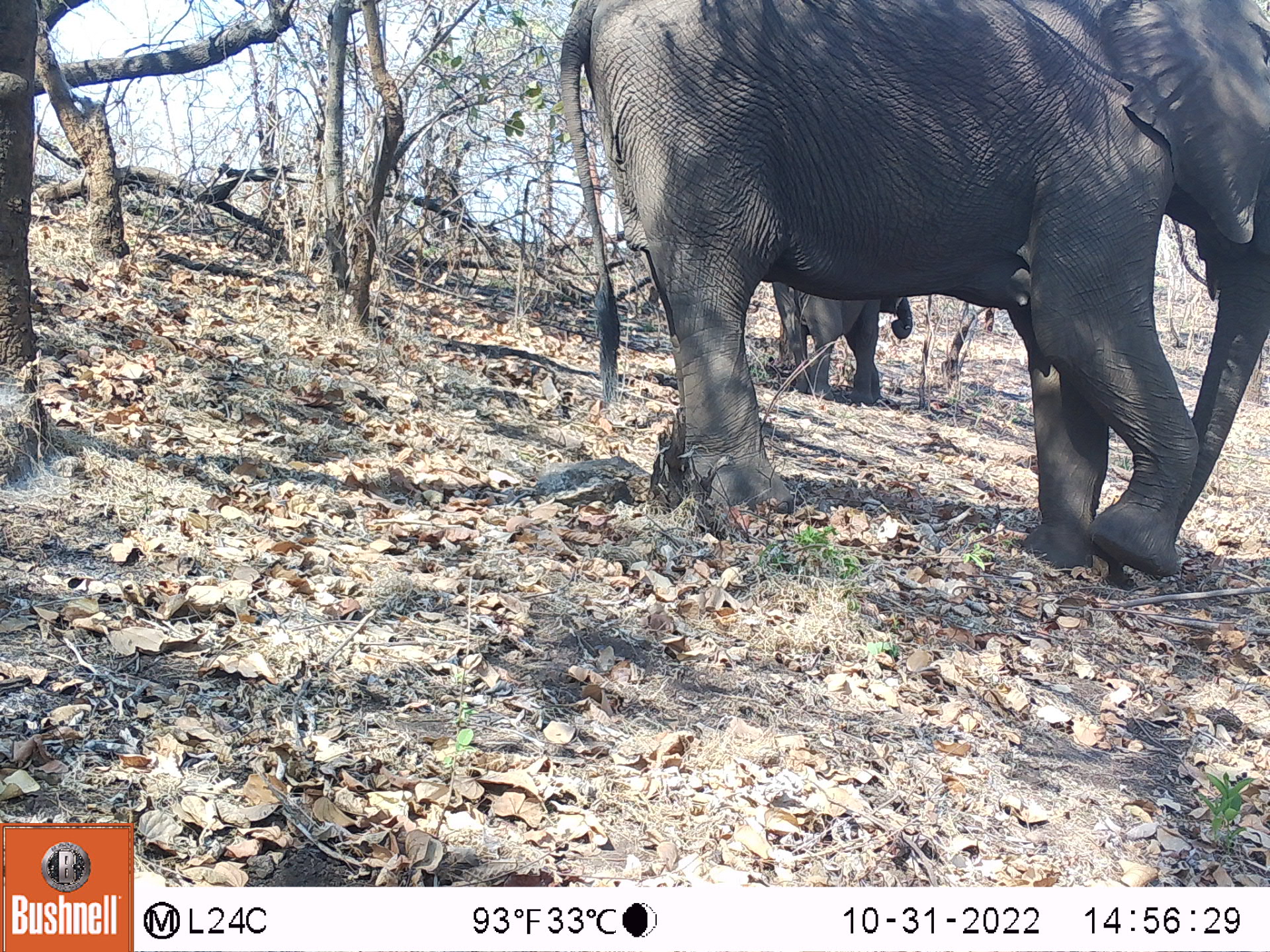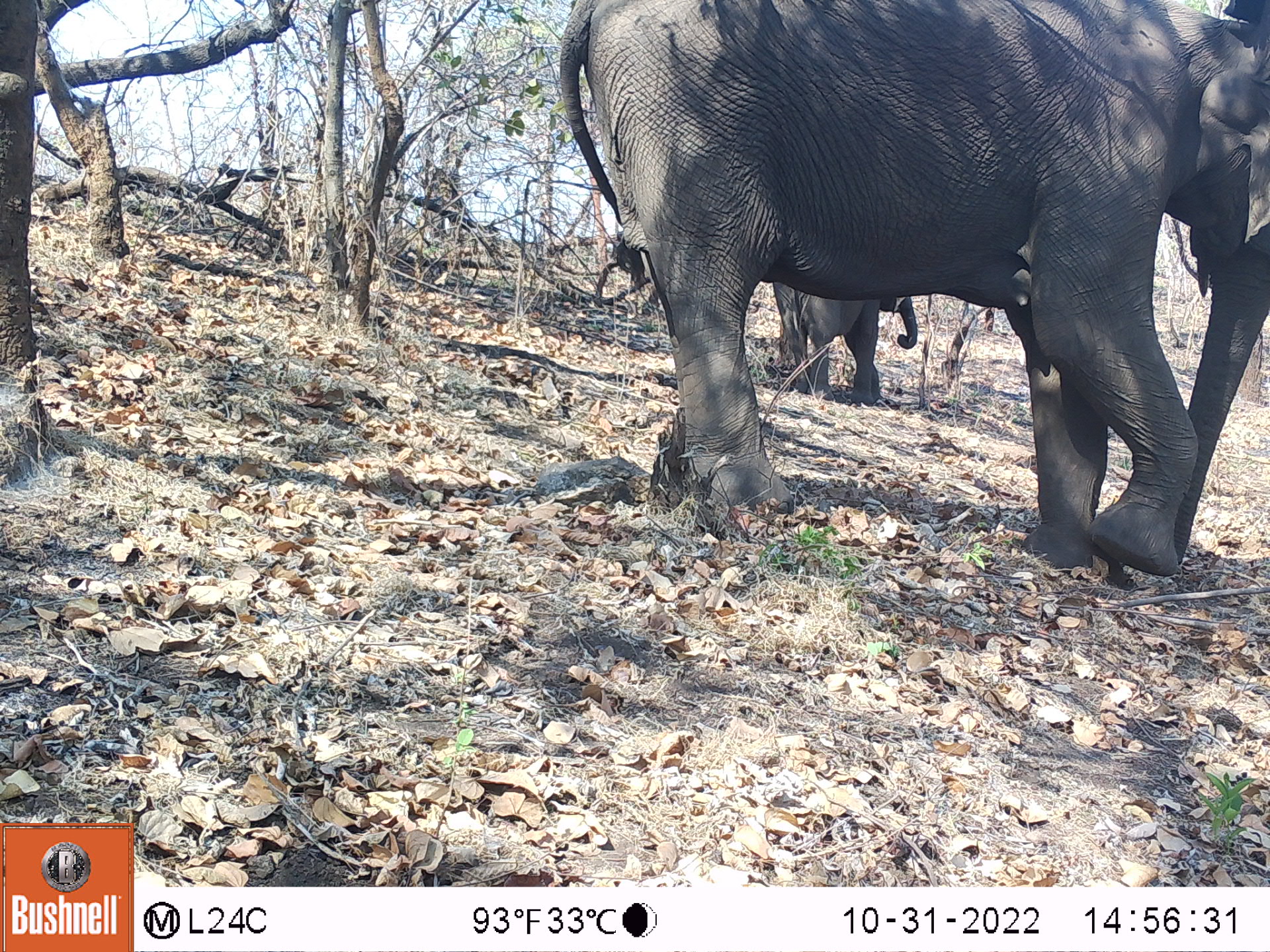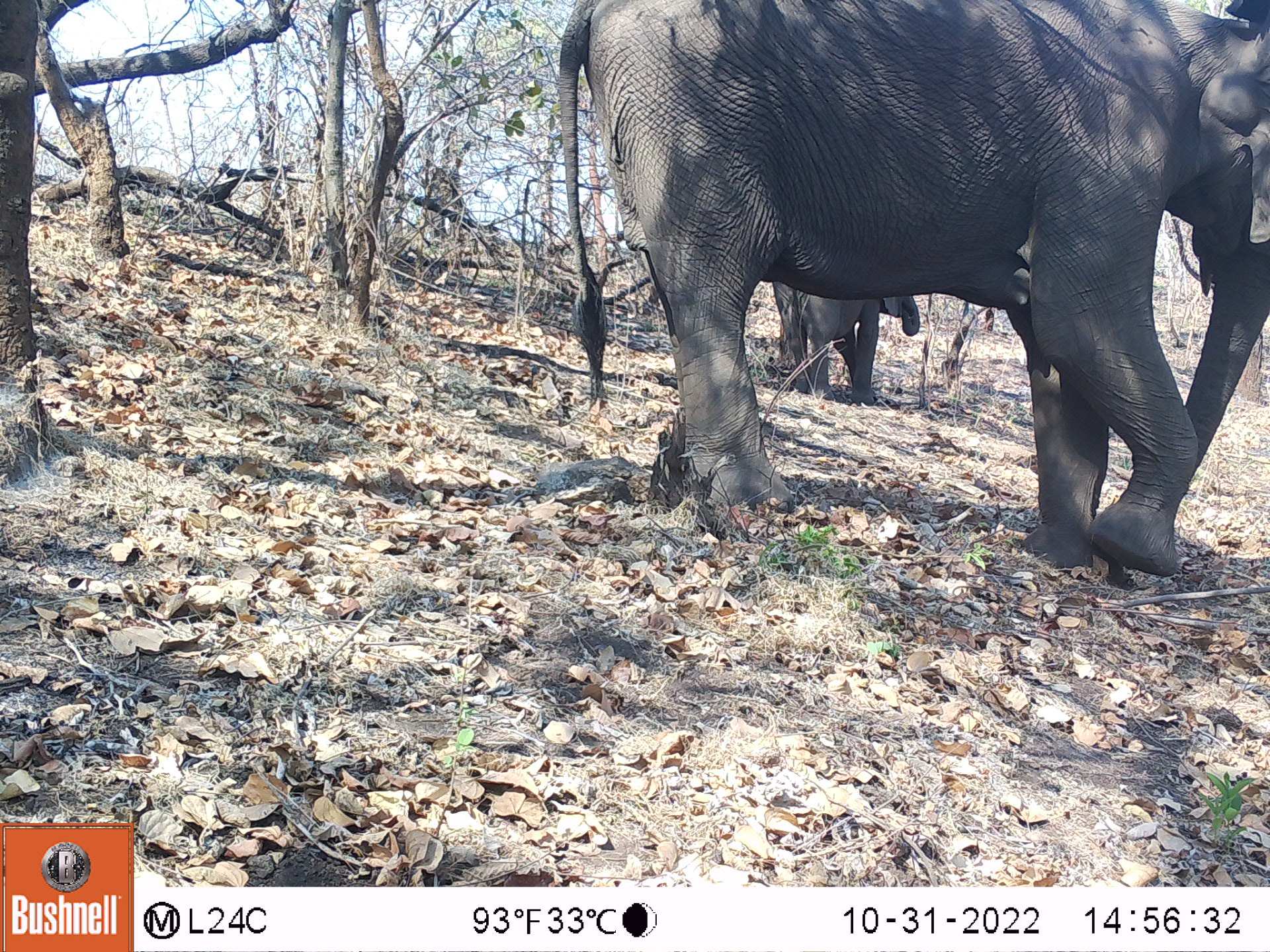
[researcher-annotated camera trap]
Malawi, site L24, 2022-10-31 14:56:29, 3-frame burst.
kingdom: Animalia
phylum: Chordata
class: Mammalia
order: Proboscidea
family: Elephantidae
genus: Loxodonta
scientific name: Loxodonta africana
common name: african savanna elephant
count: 1